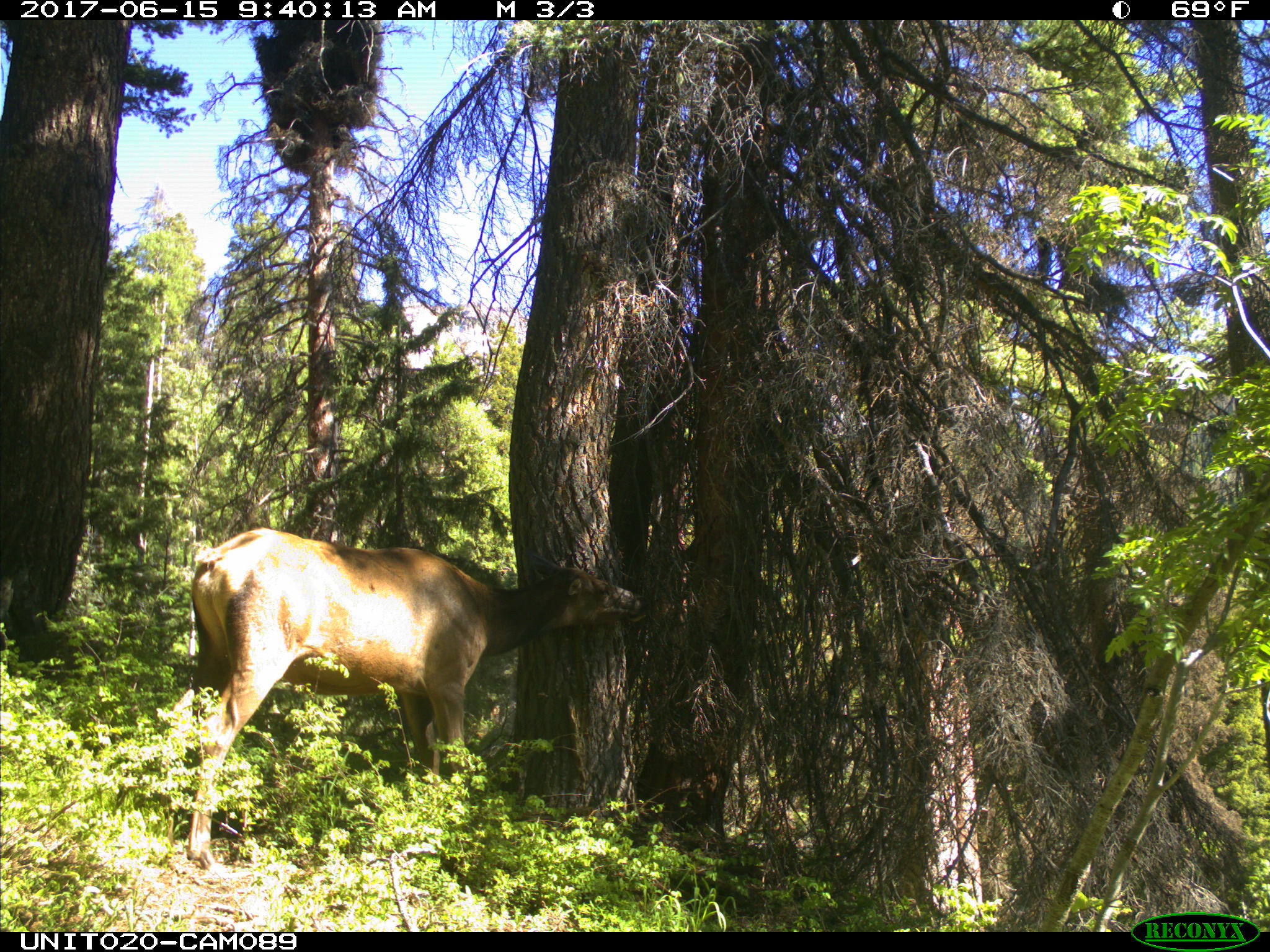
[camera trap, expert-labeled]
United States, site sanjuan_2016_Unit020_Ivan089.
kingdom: Animalia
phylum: Chordata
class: Mammalia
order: Artiodactyla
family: Cervidae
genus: Cervus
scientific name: Cervus elaphus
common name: red deer